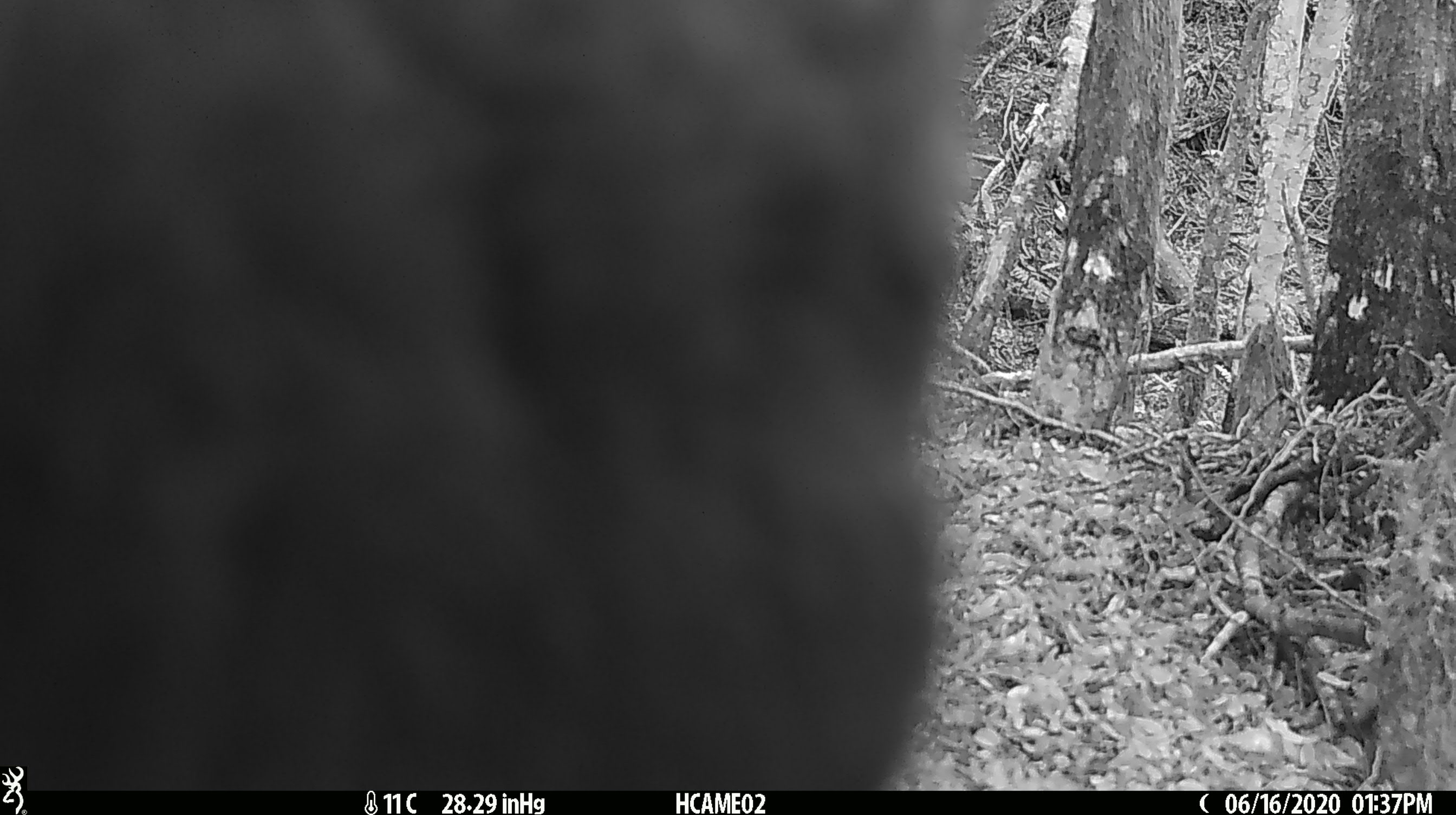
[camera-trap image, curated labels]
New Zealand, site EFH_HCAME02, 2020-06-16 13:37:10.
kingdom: Animalia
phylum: Chordata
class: Mammalia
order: Carnivora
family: Felidae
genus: Felis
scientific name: Felis catus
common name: domestic cat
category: cat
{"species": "cat (domestic cat) (Felis catus)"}